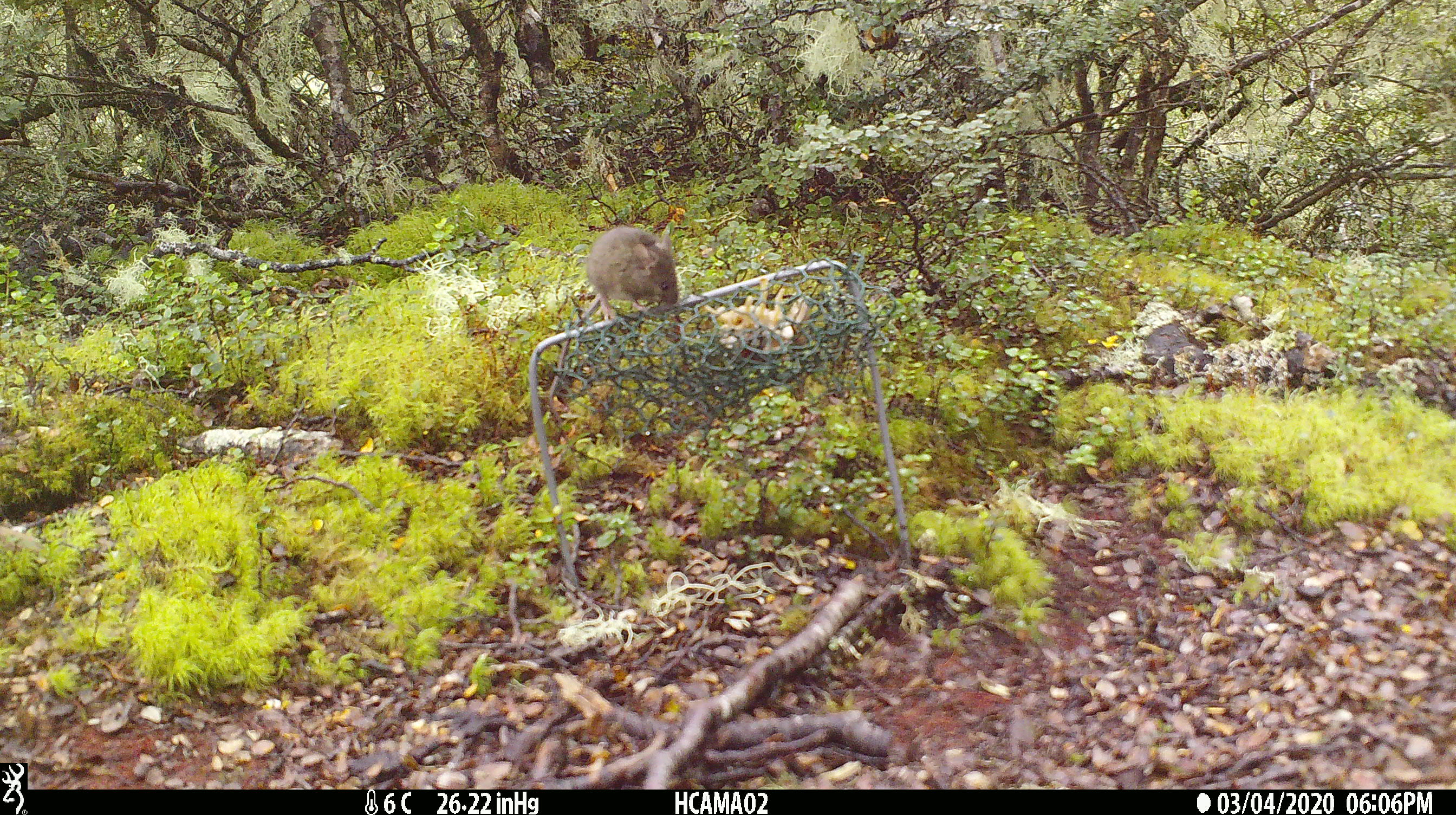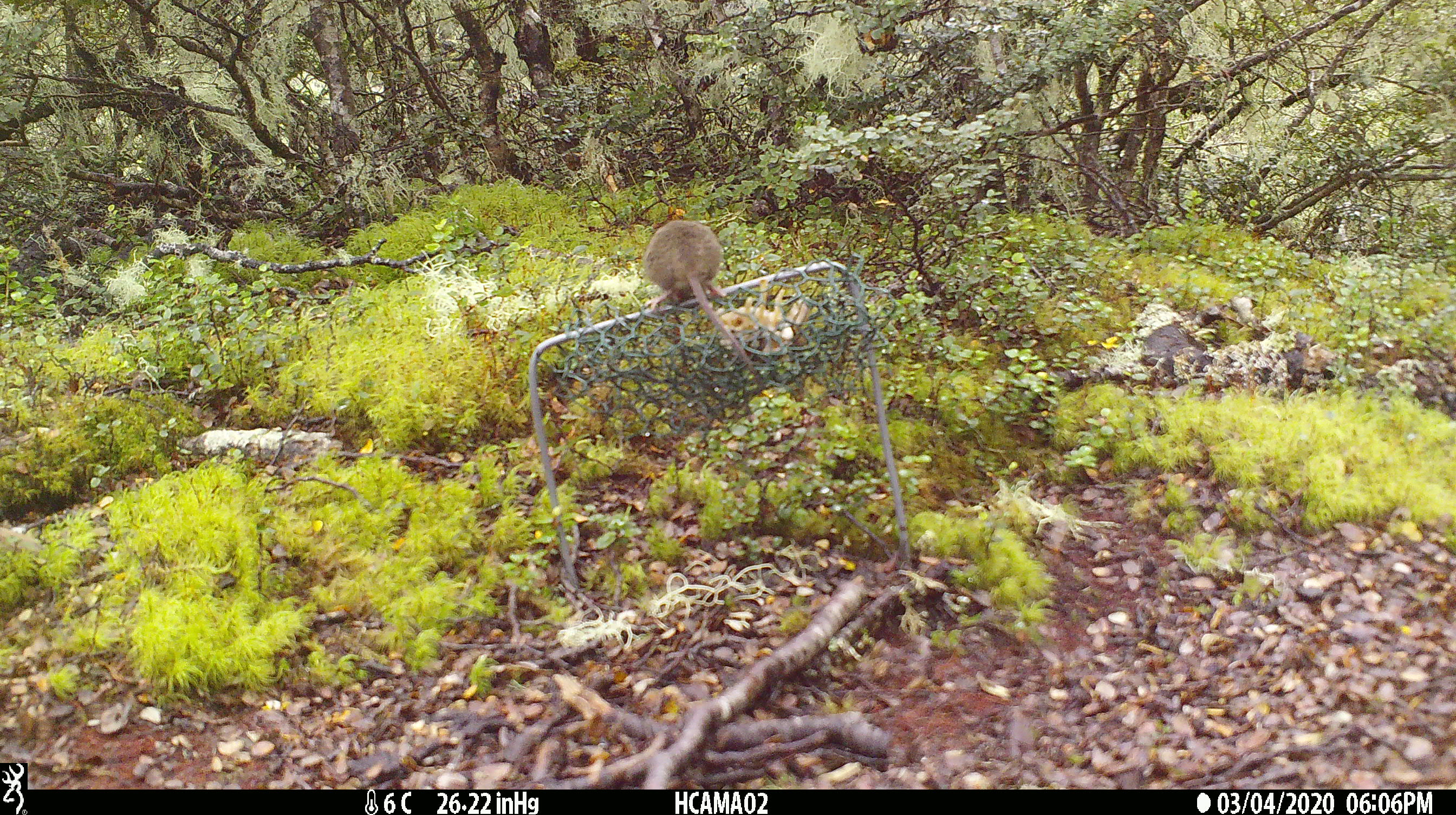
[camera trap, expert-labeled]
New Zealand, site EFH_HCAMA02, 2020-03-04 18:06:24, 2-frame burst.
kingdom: Animalia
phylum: Chordata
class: Mammalia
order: Rodentia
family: Muridae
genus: Mus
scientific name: Mus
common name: mouse